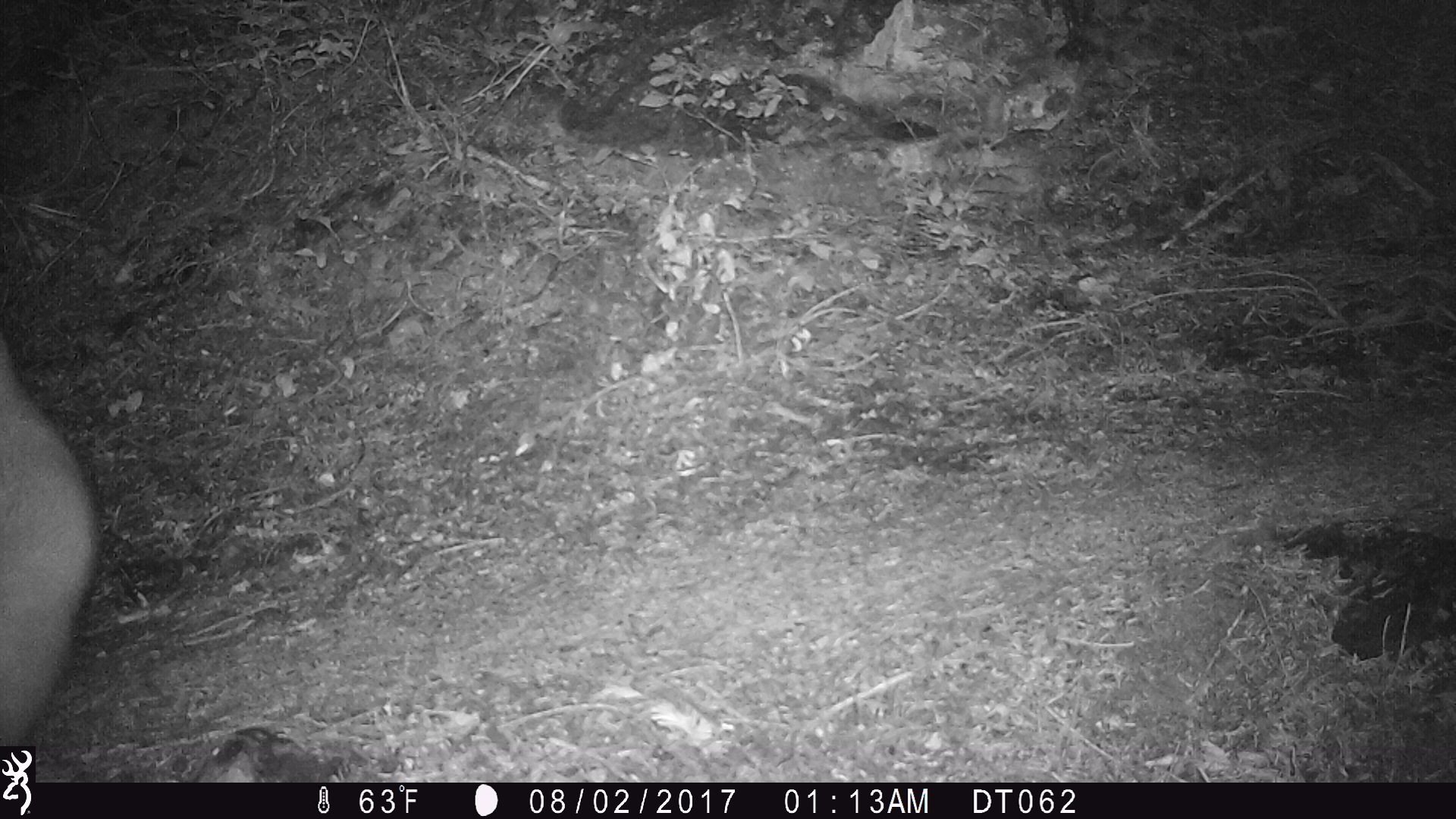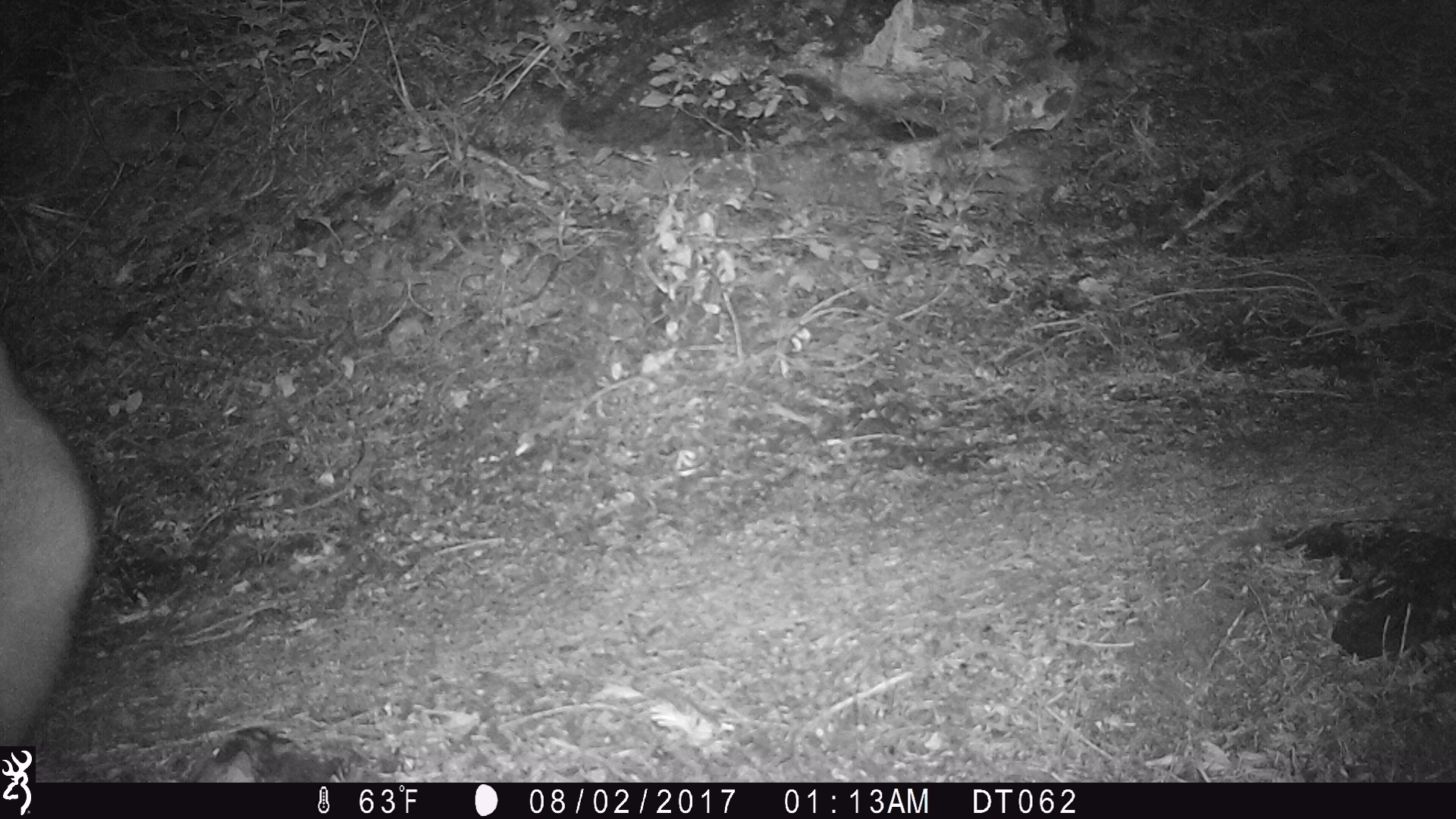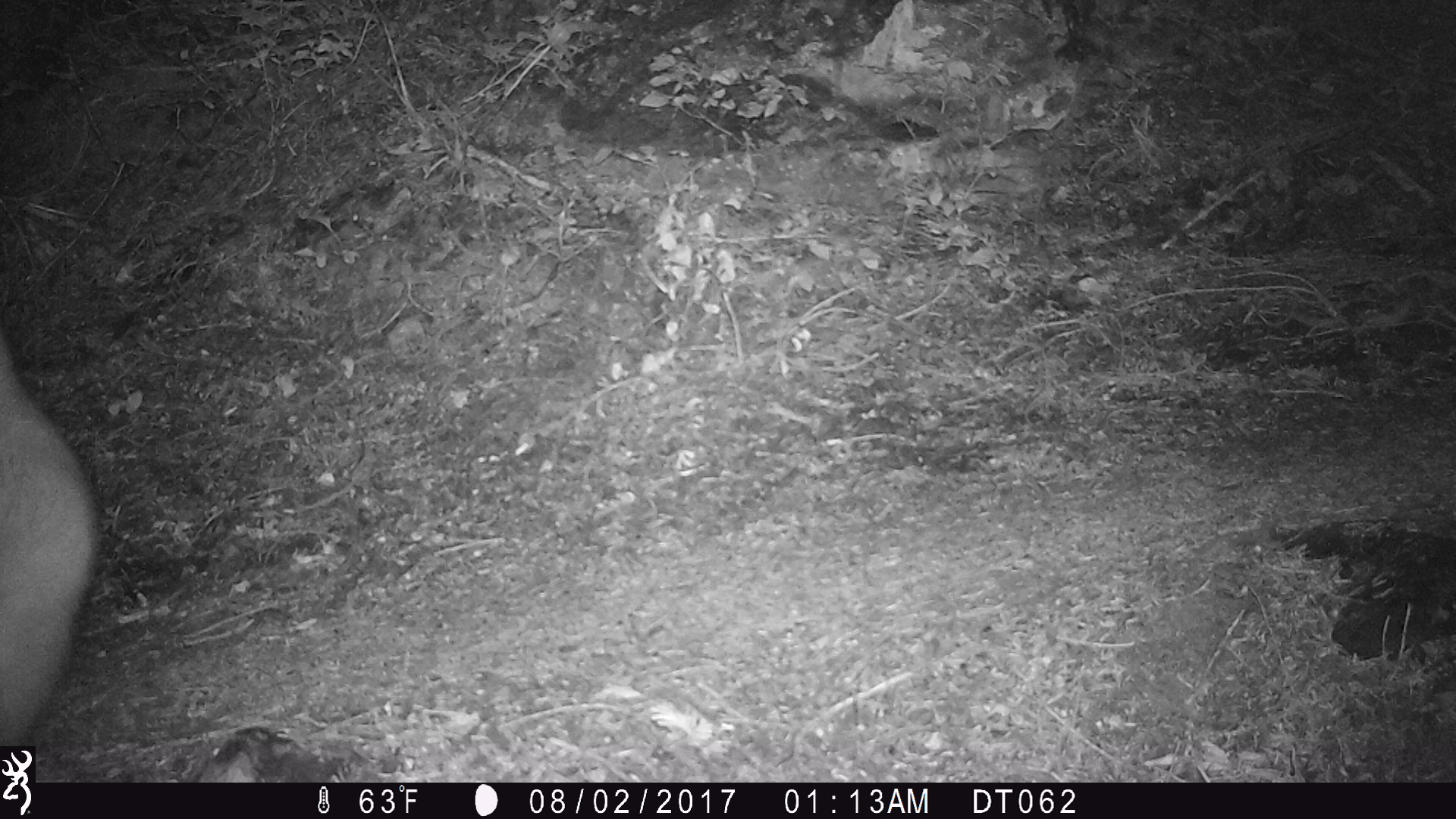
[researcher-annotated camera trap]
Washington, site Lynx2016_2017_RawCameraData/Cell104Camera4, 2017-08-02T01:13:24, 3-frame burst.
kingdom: Animalia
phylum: Chordata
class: Mammalia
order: Artiodactyla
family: Bovidae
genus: Oreamnos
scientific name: Oreamnos americanus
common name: mountain goat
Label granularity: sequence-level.